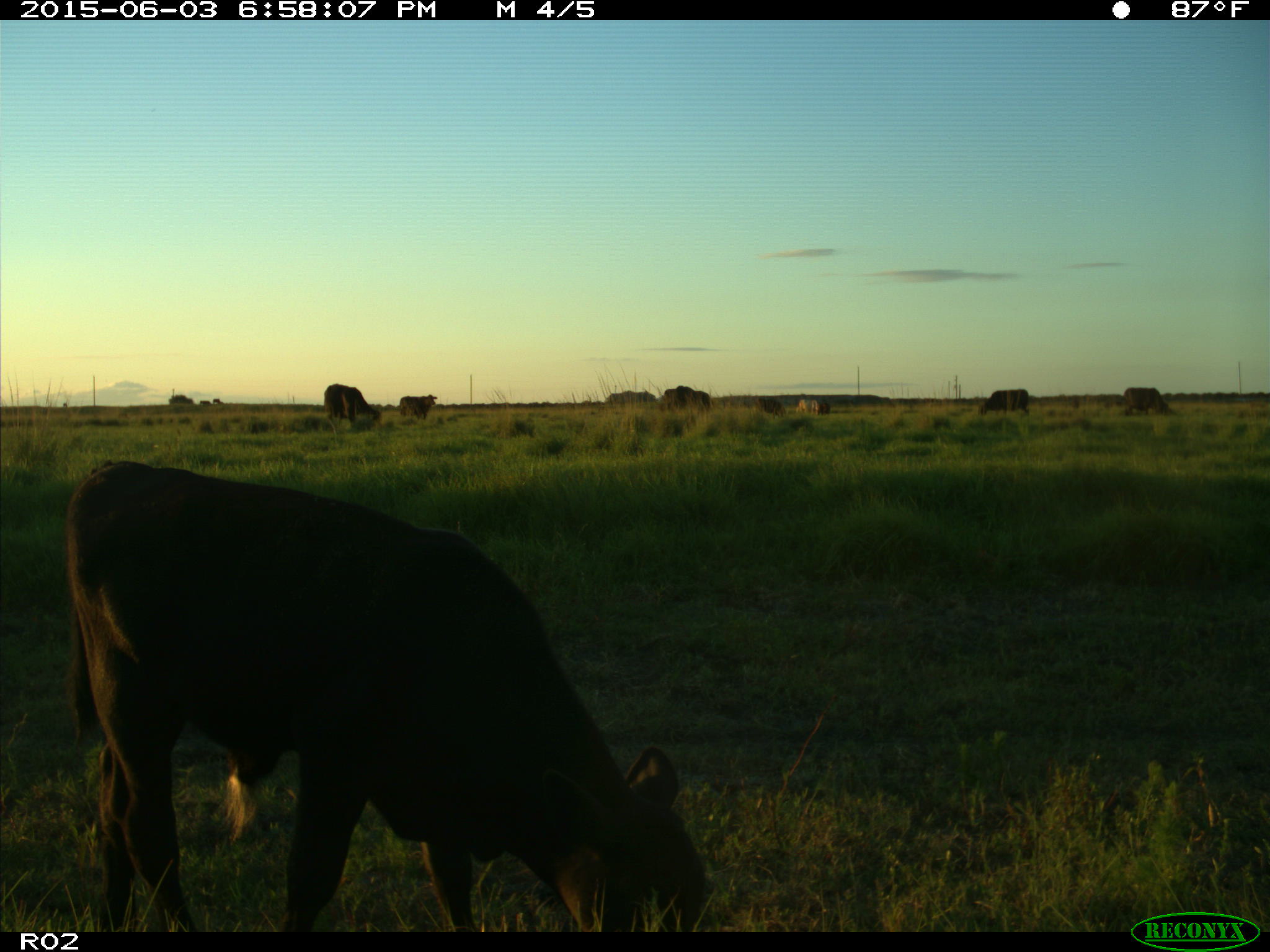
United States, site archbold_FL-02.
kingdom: Animalia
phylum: Chordata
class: Mammalia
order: Artiodactyla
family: Bovidae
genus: Bos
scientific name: Bos taurus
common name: domestic cow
Bos taurus (domestic cow).